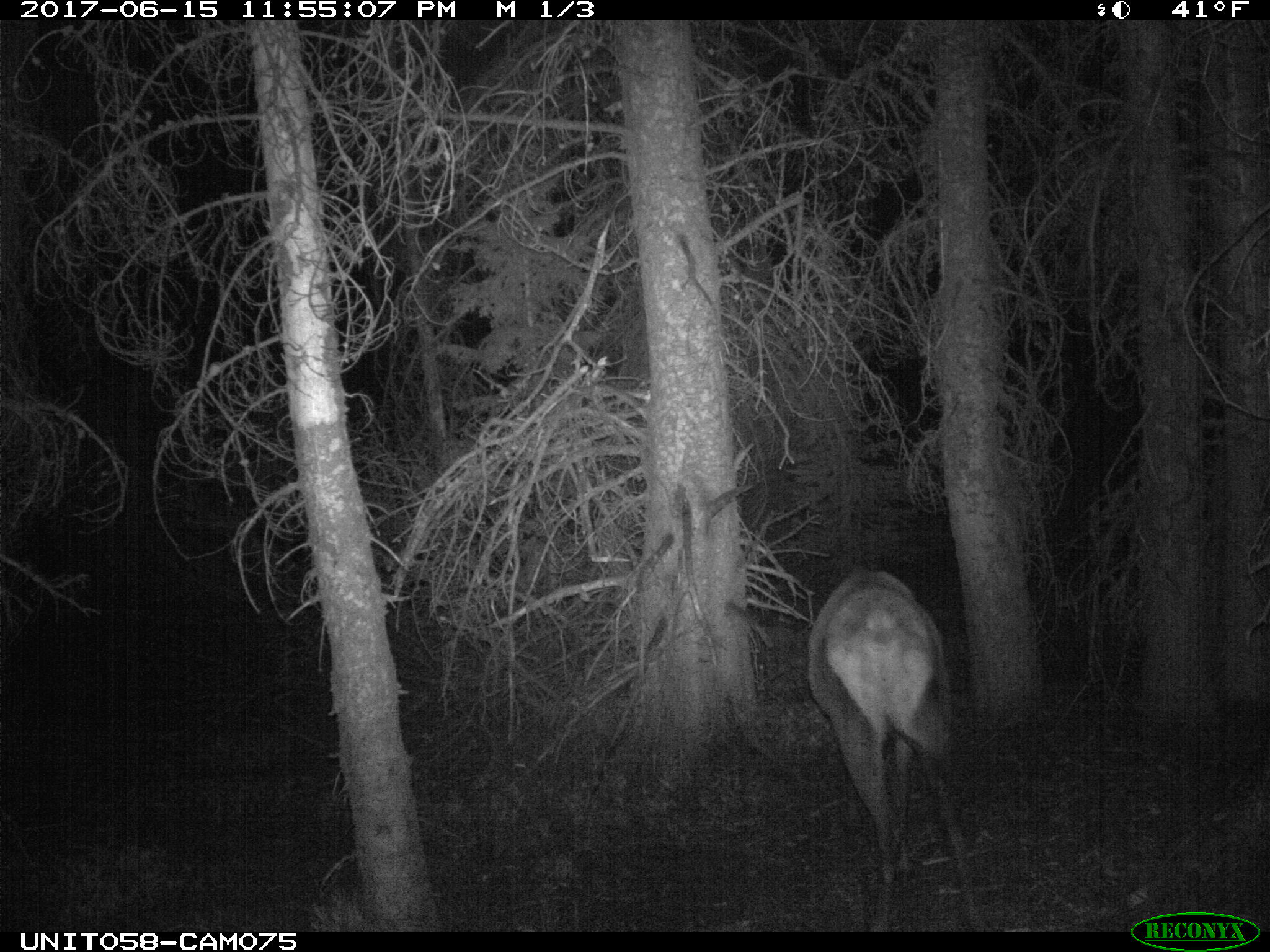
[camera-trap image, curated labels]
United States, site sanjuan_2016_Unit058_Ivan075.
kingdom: Animalia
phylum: Chordata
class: Mammalia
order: Artiodactyla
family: Cervidae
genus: Cervus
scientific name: Cervus elaphus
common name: red deer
Cervus elaphus (red deer).